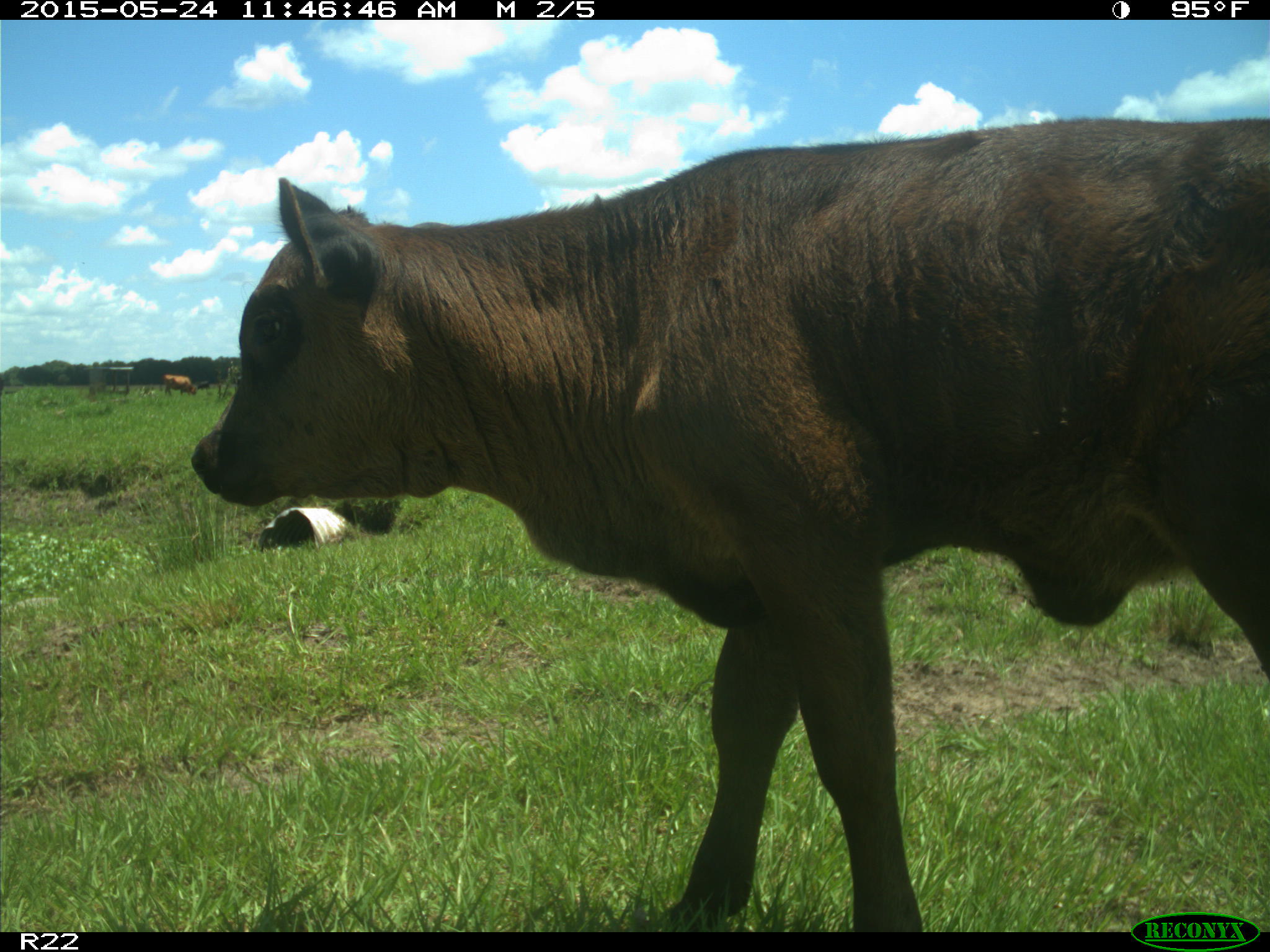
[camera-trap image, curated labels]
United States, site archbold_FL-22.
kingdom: Animalia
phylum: Chordata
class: Mammalia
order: Artiodactyla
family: Bovidae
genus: Bos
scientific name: Bos taurus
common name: domestic cow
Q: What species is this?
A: Bos taurus (domestic cow).